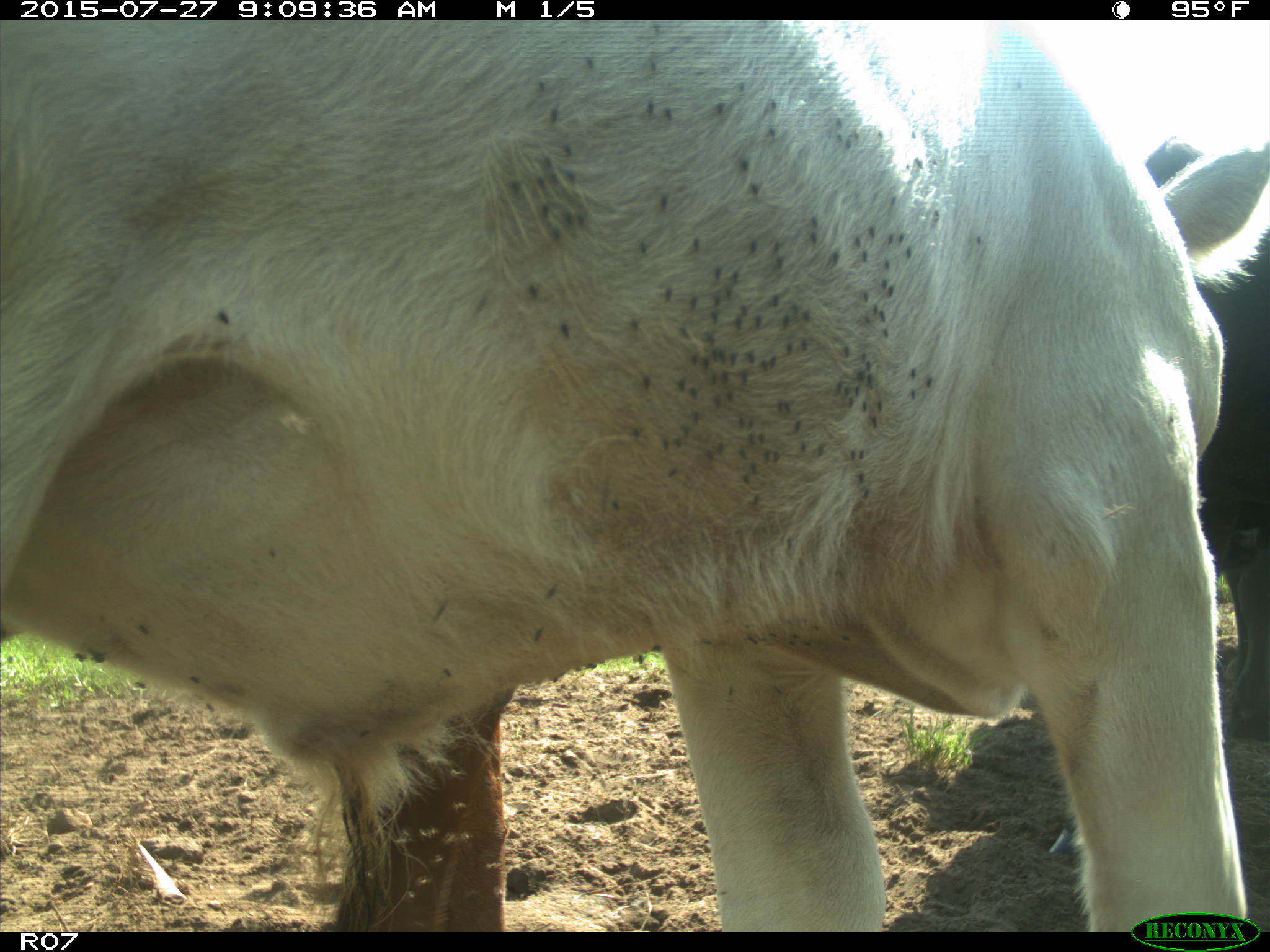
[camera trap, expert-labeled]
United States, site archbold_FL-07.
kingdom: Animalia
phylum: Chordata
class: Mammalia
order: Artiodactyla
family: Bovidae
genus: Bos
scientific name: Bos taurus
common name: domestic cow